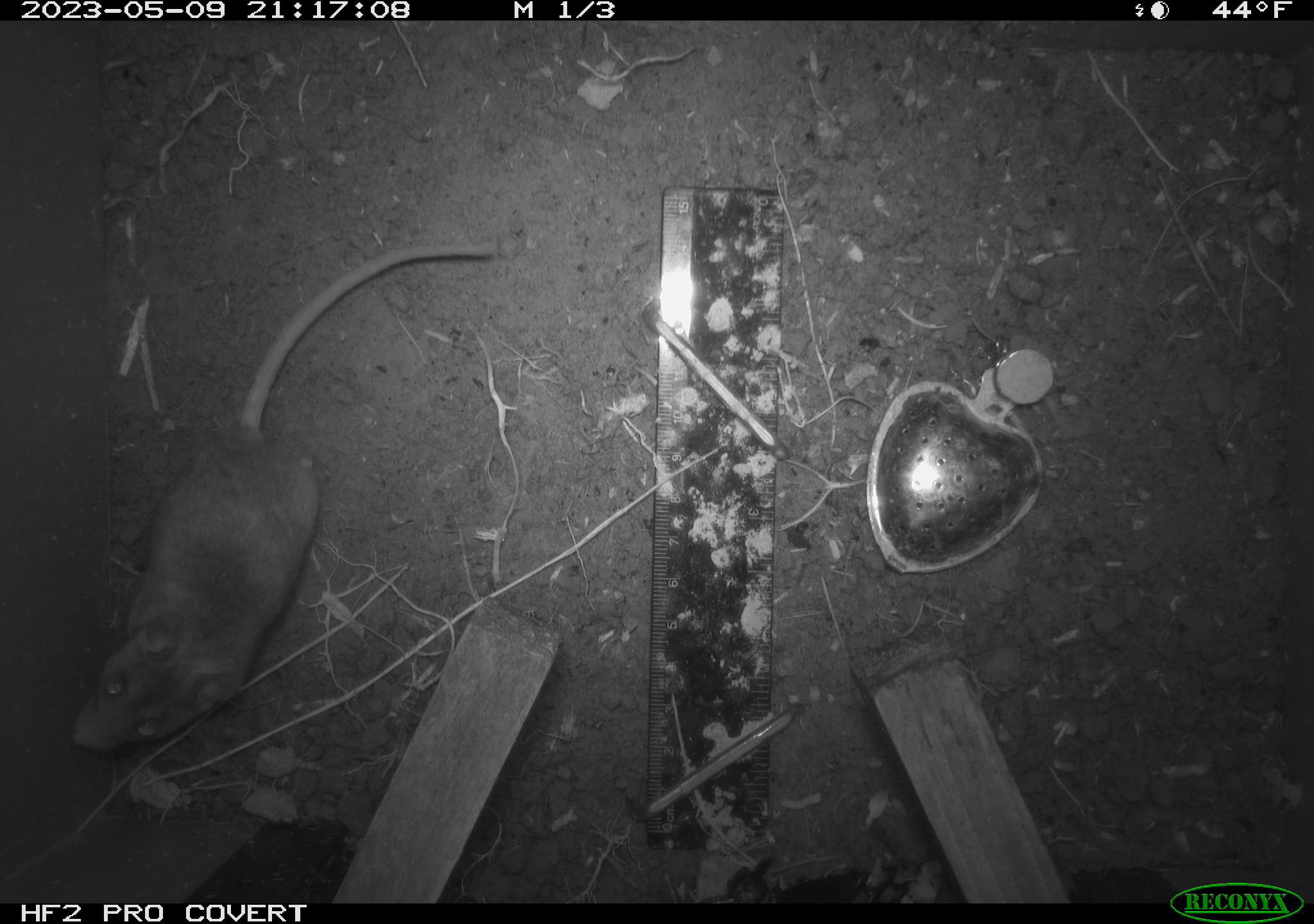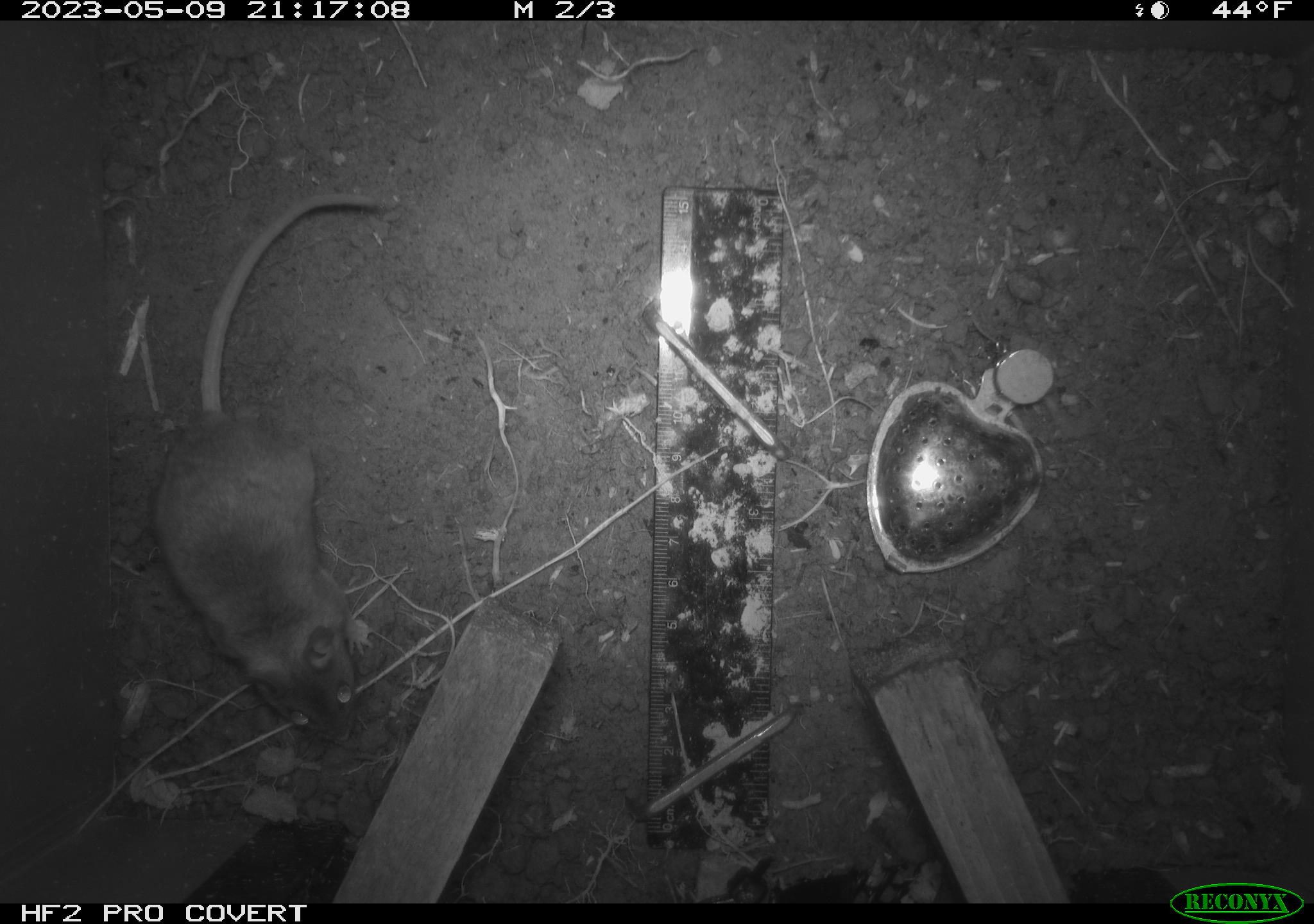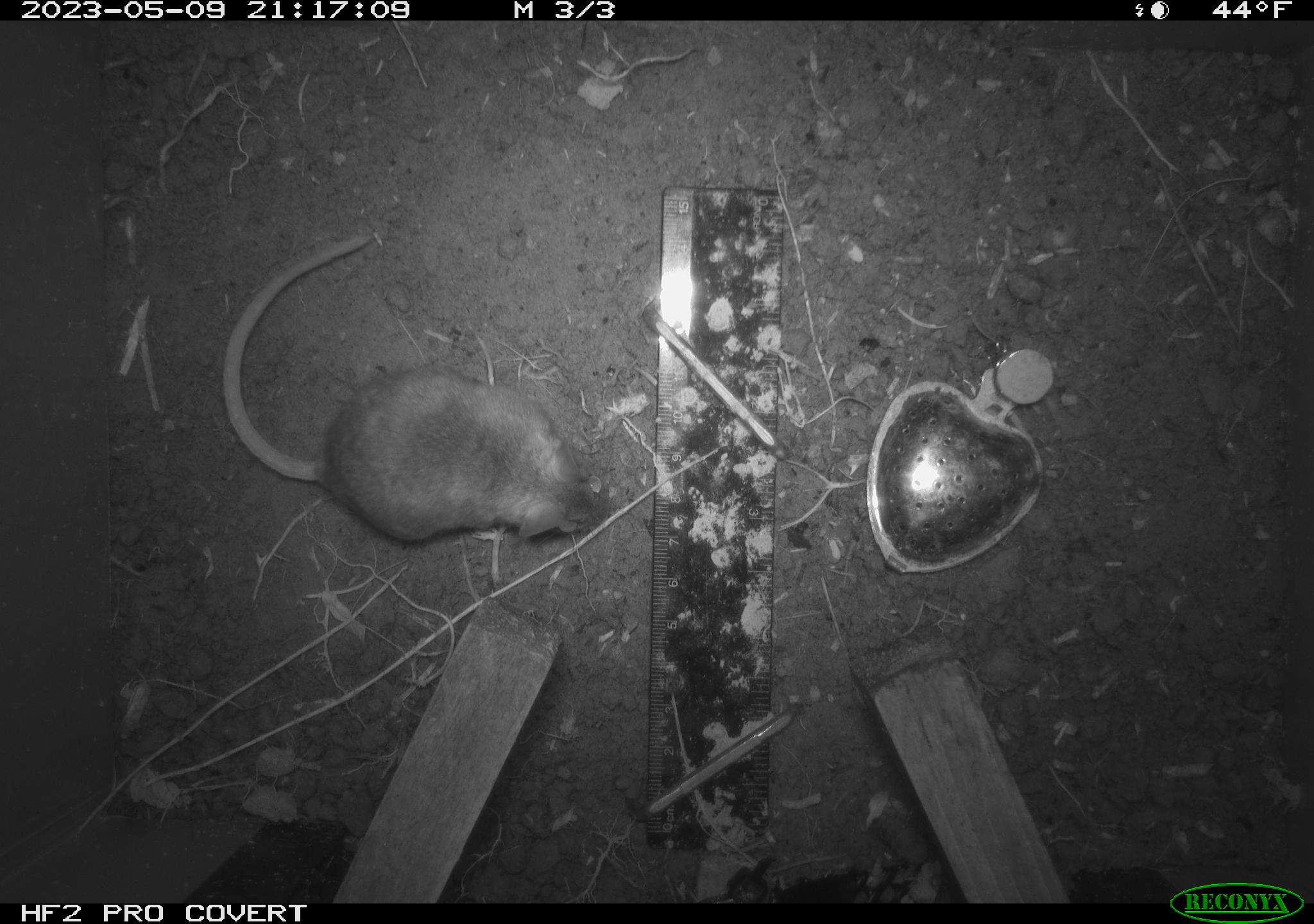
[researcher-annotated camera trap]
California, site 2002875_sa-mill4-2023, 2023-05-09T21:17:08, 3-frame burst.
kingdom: Animalia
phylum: Chordata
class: Mammalia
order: Rodentia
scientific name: Rodentia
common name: mouse species